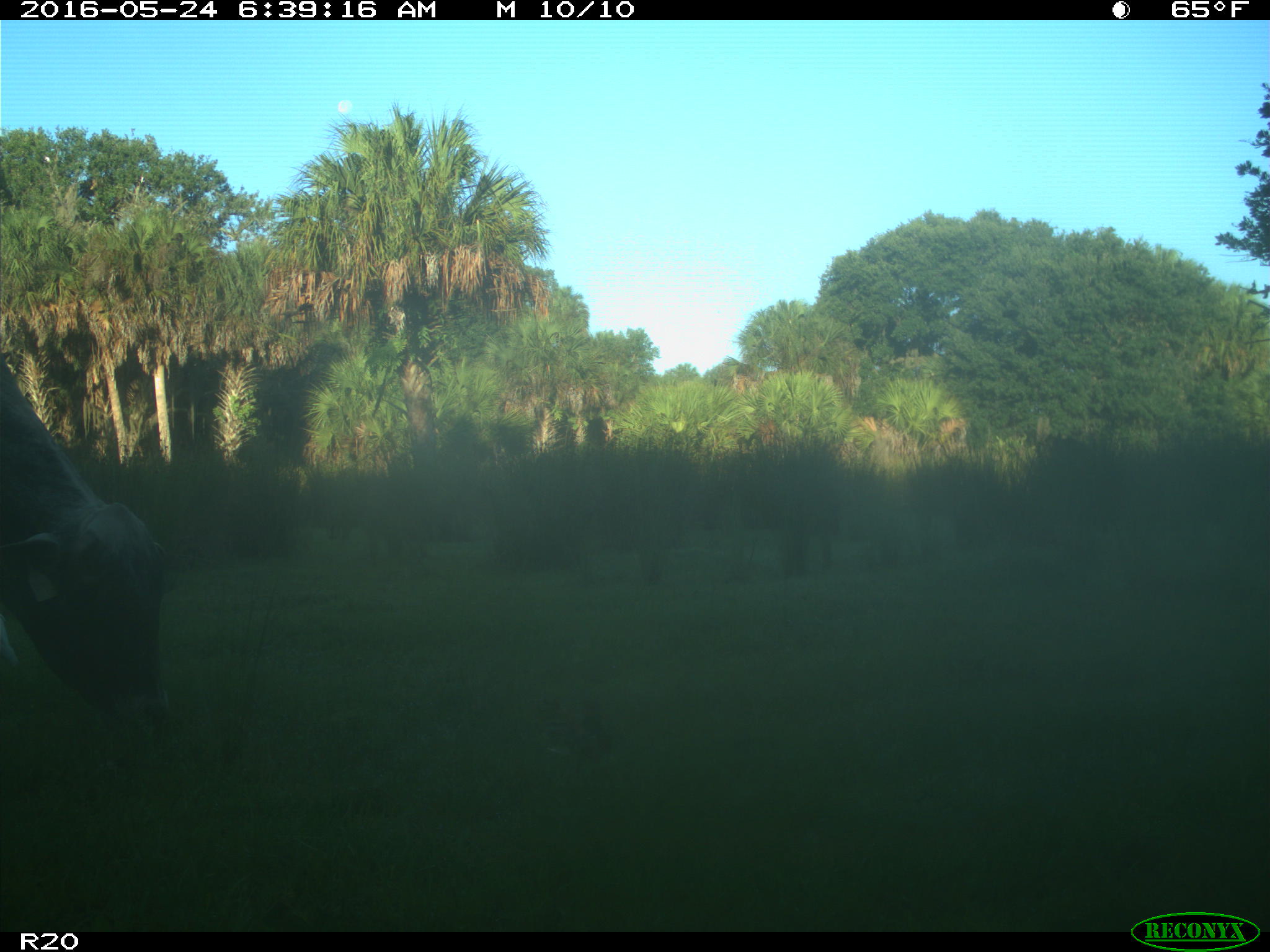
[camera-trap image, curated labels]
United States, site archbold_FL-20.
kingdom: Animalia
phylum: Chordata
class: Mammalia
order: Artiodactyla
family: Bovidae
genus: Bos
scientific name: Bos taurus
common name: domestic cow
Bos taurus (domestic cow).